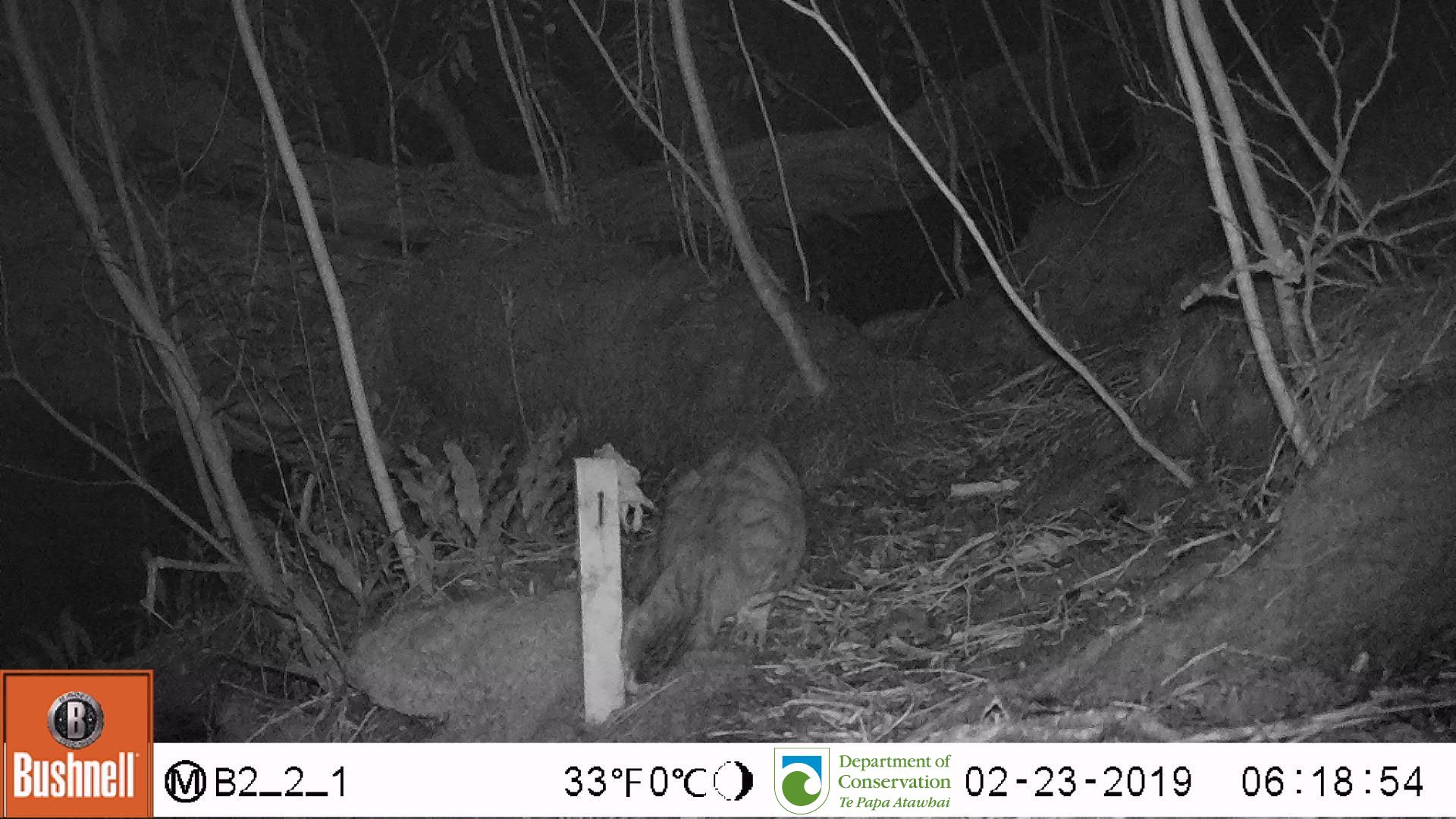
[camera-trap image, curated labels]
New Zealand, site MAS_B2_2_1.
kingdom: Animalia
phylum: Chordata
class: Mammalia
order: Carnivora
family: Felidae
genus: Felis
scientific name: Felis catus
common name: domestic cat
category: cat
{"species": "cat (domestic cat) (Felis catus)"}